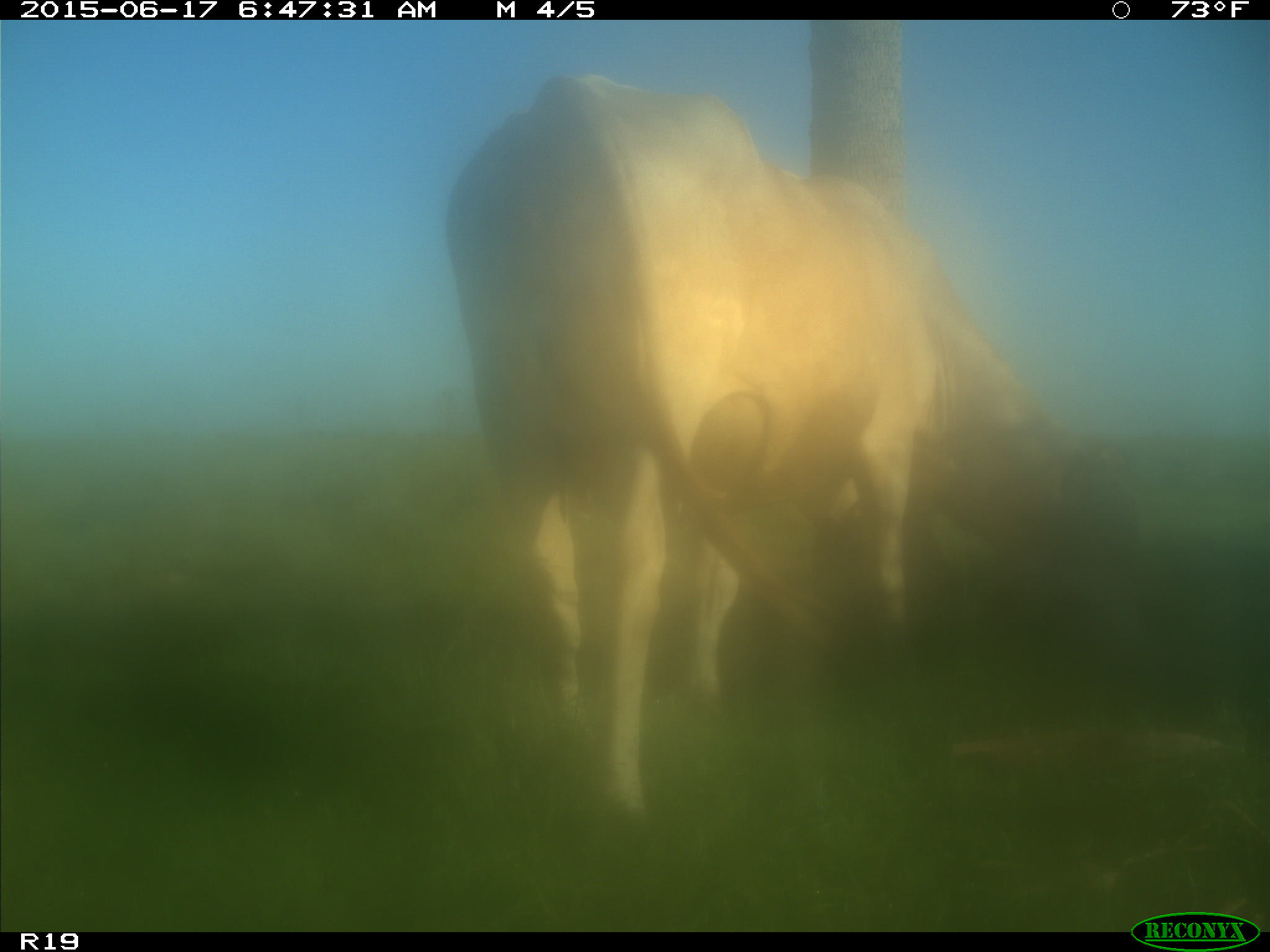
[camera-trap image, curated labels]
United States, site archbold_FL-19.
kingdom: Animalia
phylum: Chordata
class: Mammalia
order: Artiodactyla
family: Bovidae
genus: Bos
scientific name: Bos taurus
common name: domestic cow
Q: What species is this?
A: Bos taurus (domestic cow).